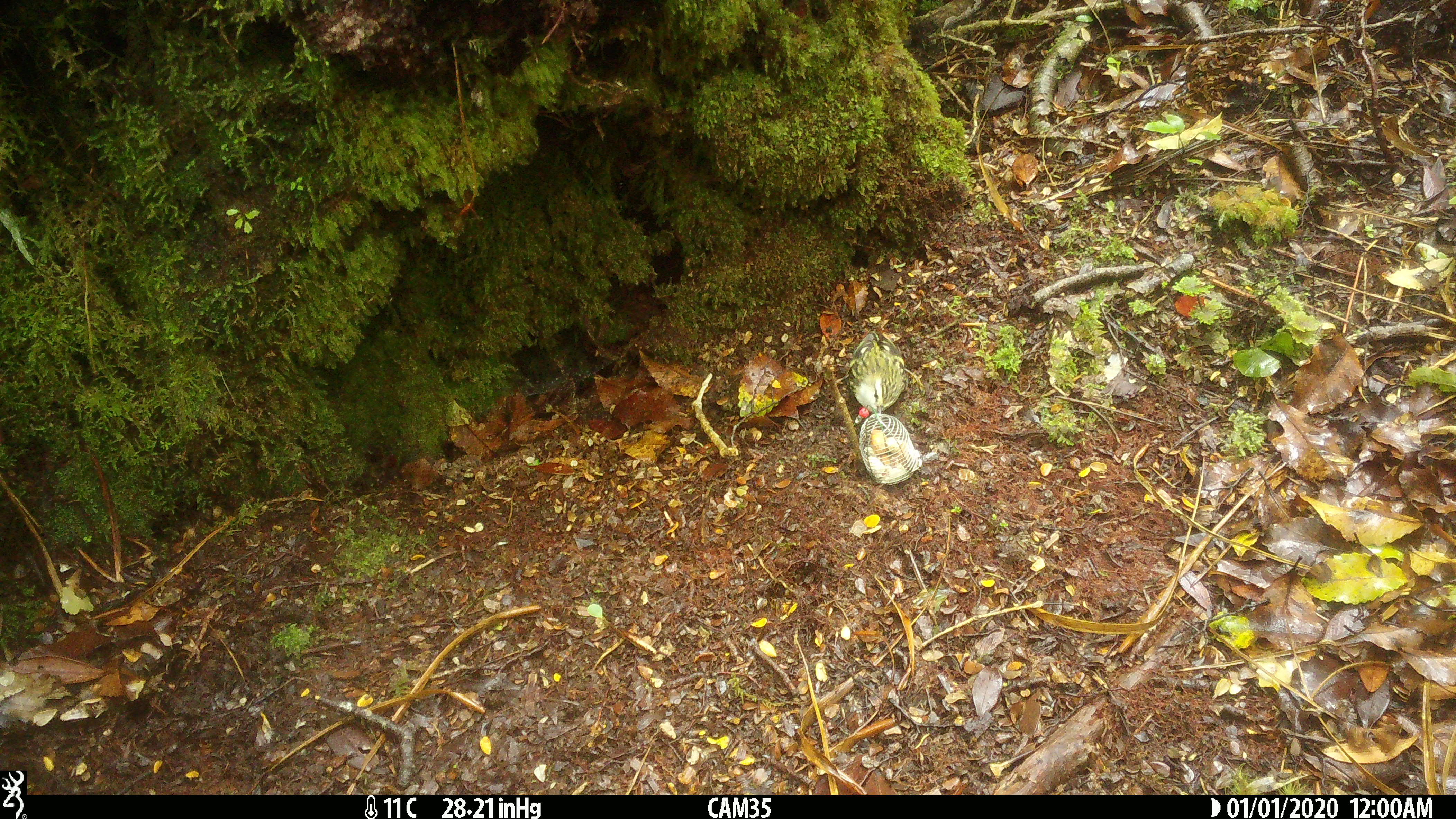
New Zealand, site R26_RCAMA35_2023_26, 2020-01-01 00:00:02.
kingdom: Animalia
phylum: Chordata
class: Aves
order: Passeriformes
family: Acanthisittidae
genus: Acanthisitta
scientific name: Acanthisitta chloris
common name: rifleman